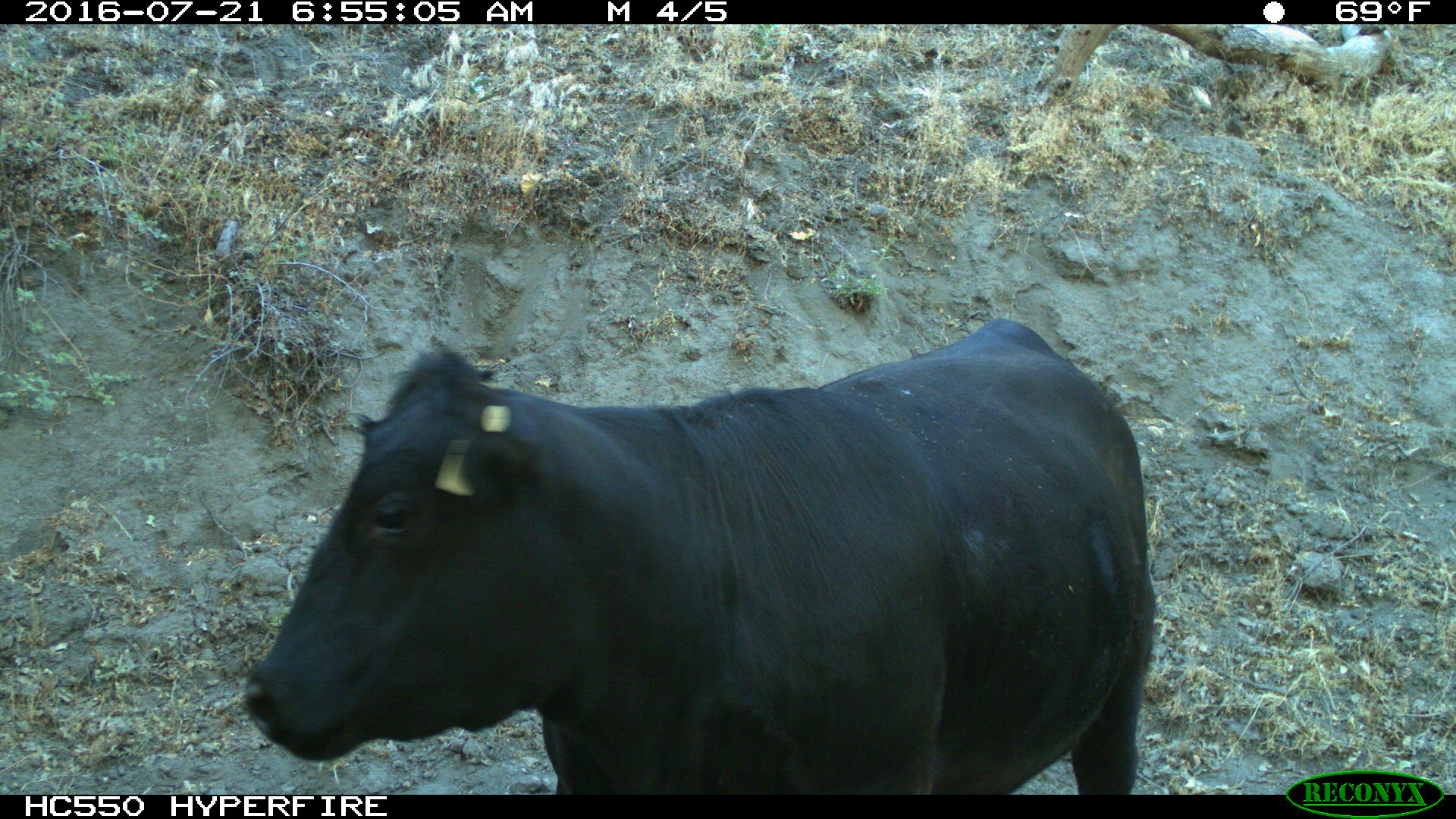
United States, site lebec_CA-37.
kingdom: Animalia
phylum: Chordata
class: Mammalia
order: Artiodactyla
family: Bovidae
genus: Bos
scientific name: Bos taurus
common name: domestic cow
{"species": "Bos taurus (domestic cow)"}